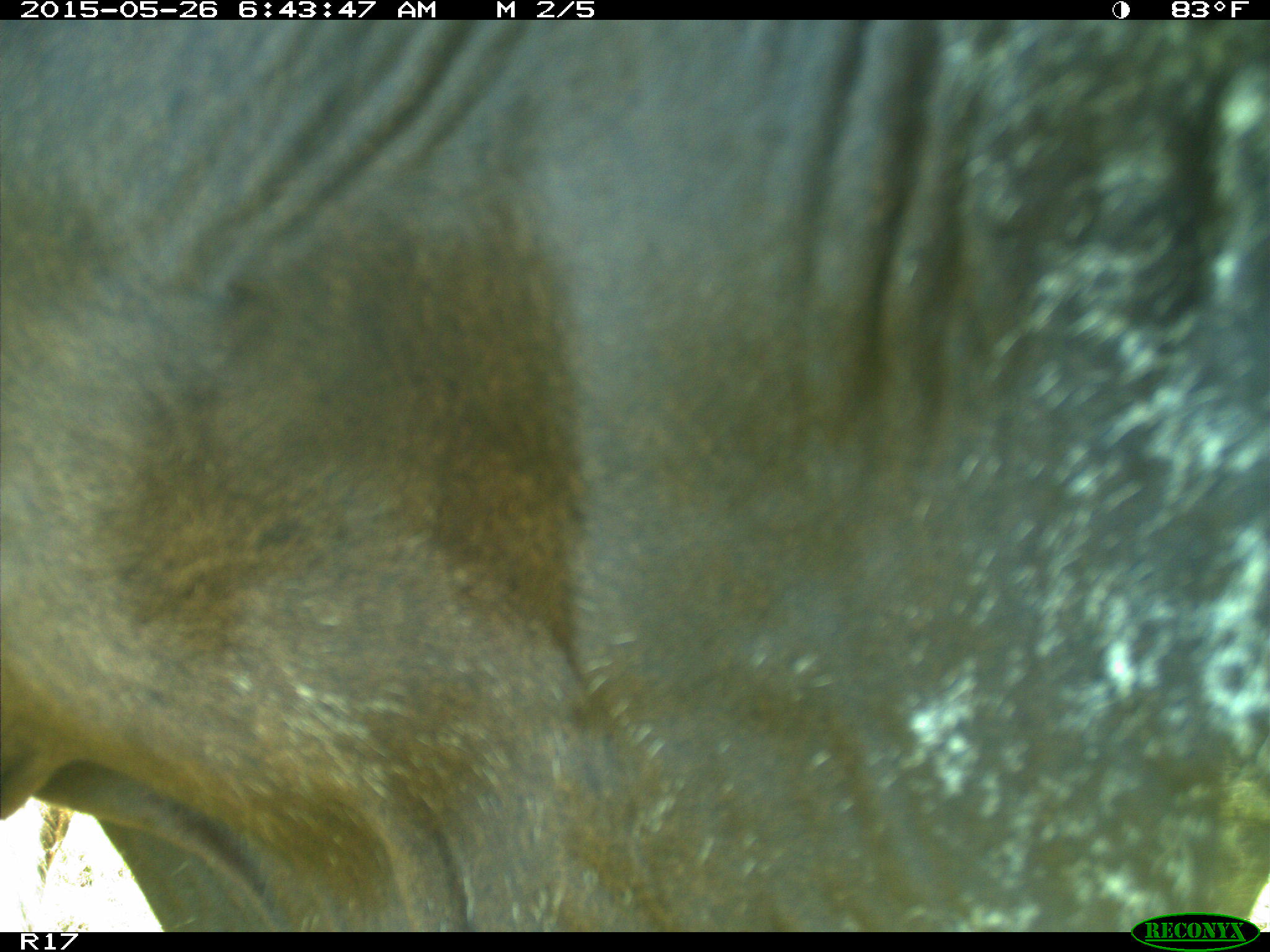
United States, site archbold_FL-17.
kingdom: Animalia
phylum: Chordata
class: Mammalia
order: Artiodactyla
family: Bovidae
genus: Bos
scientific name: Bos taurus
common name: domestic cow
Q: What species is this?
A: Bos taurus (domestic cow).